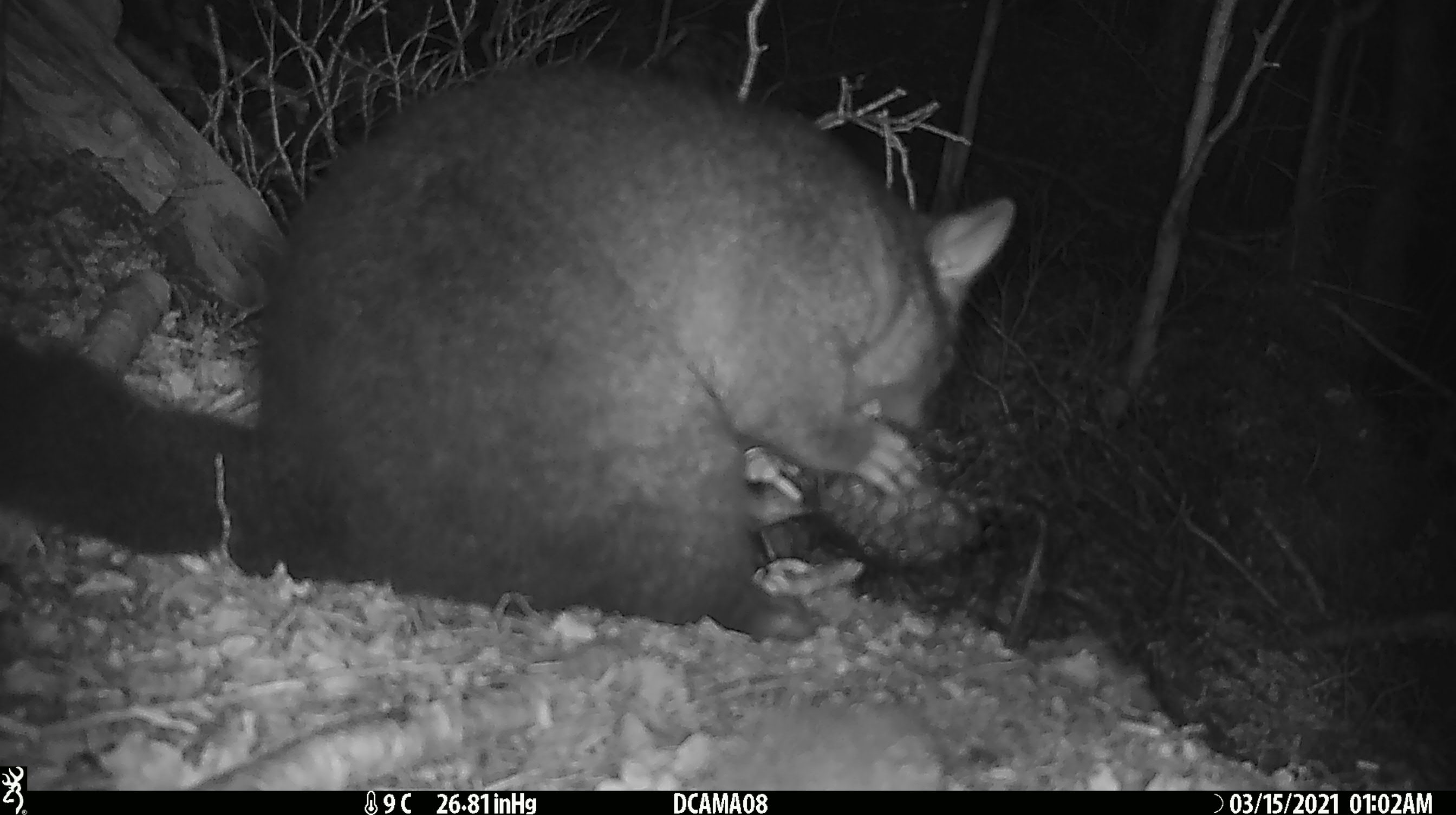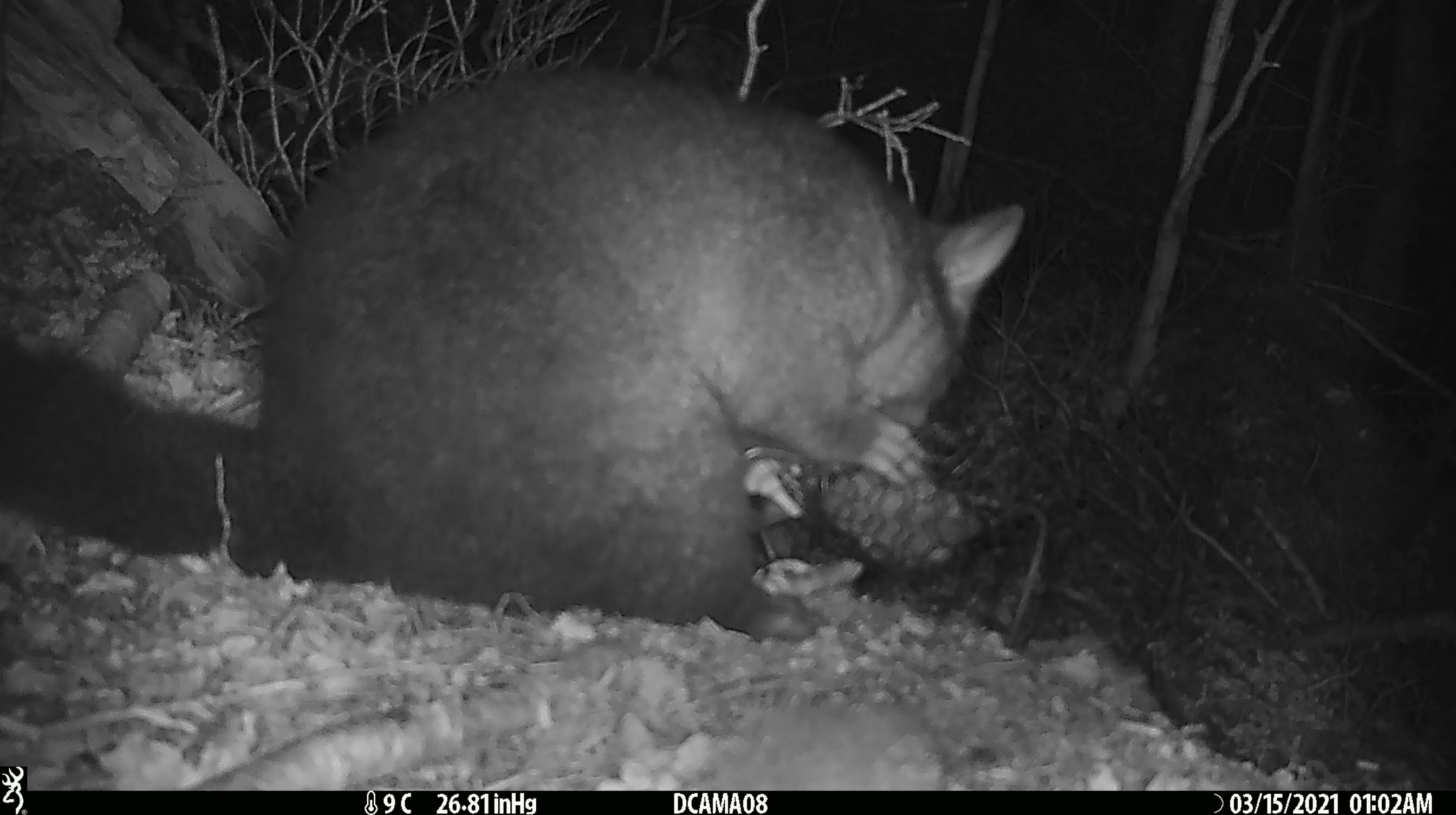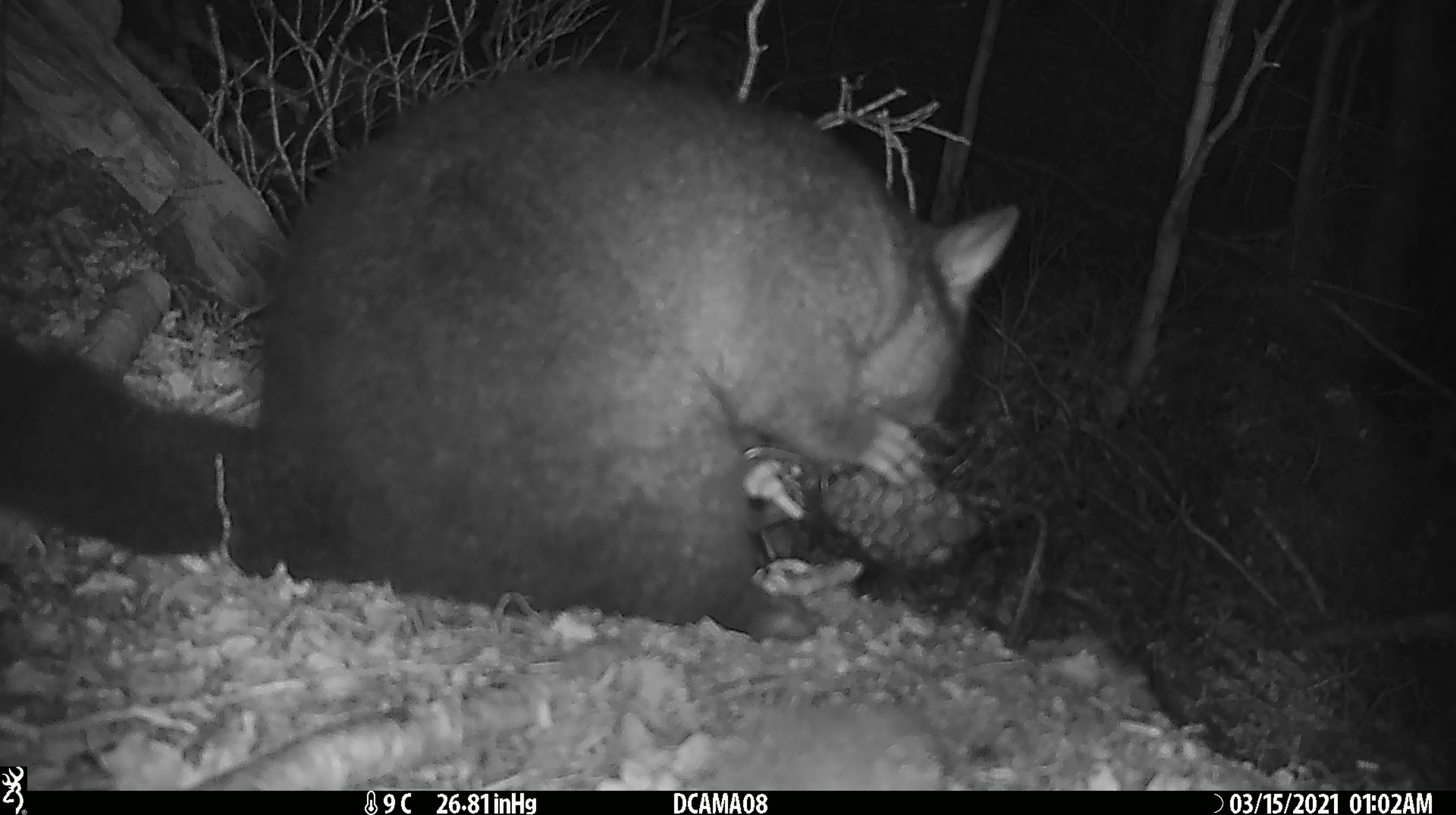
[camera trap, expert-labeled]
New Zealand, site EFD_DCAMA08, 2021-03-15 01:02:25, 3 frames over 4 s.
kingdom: Animalia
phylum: Chordata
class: Mammalia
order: Diprotodontia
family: Phalangeridae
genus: Trichosurus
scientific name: Trichosurus vulpecula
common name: common brushtail possum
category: possum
Possum (common brushtail possum) (Trichosurus vulpecula).